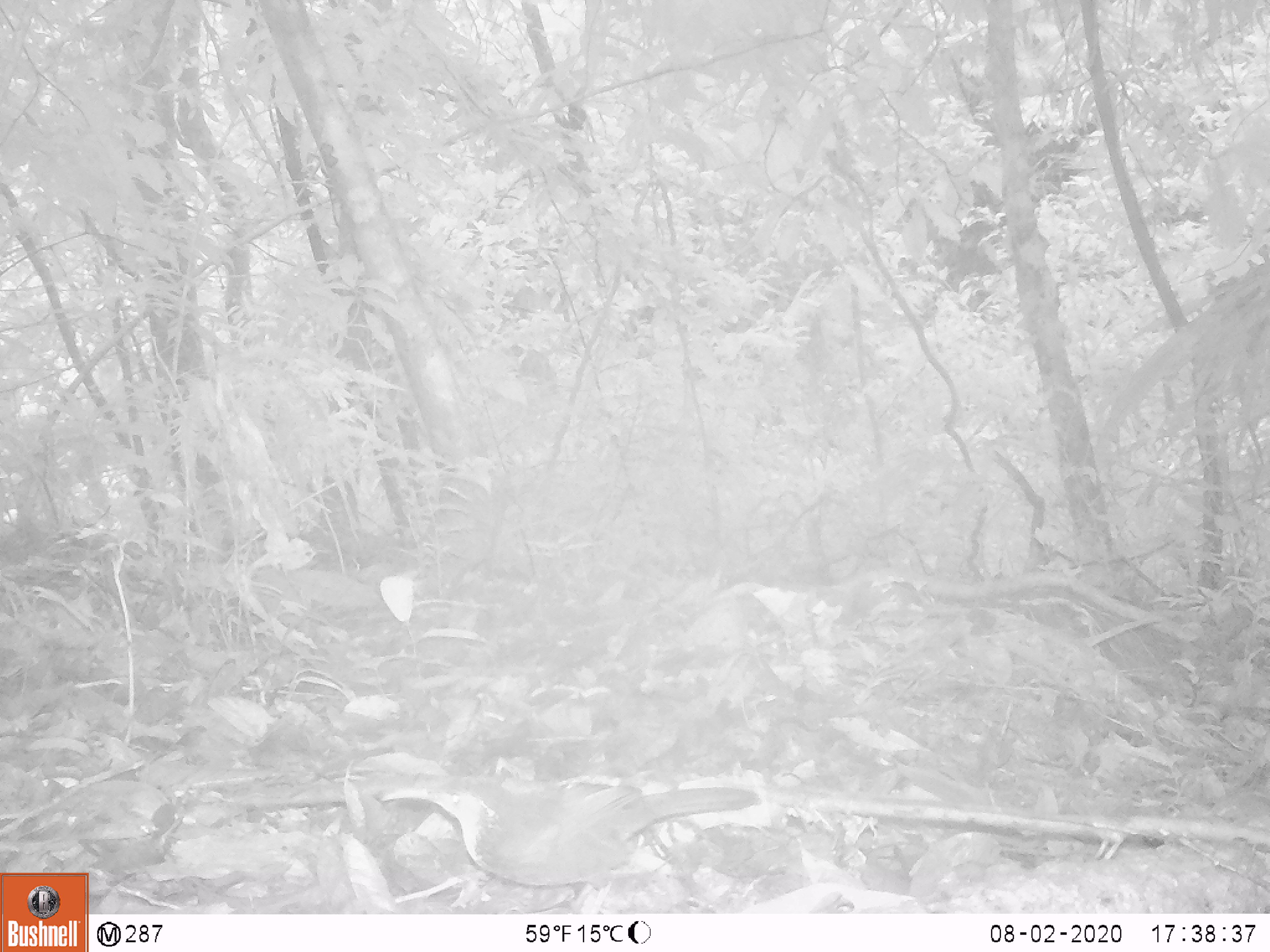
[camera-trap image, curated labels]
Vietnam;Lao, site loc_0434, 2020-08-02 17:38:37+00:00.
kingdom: Animalia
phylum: Chordata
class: Aves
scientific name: Aves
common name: bird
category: unidentified bird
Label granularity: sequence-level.